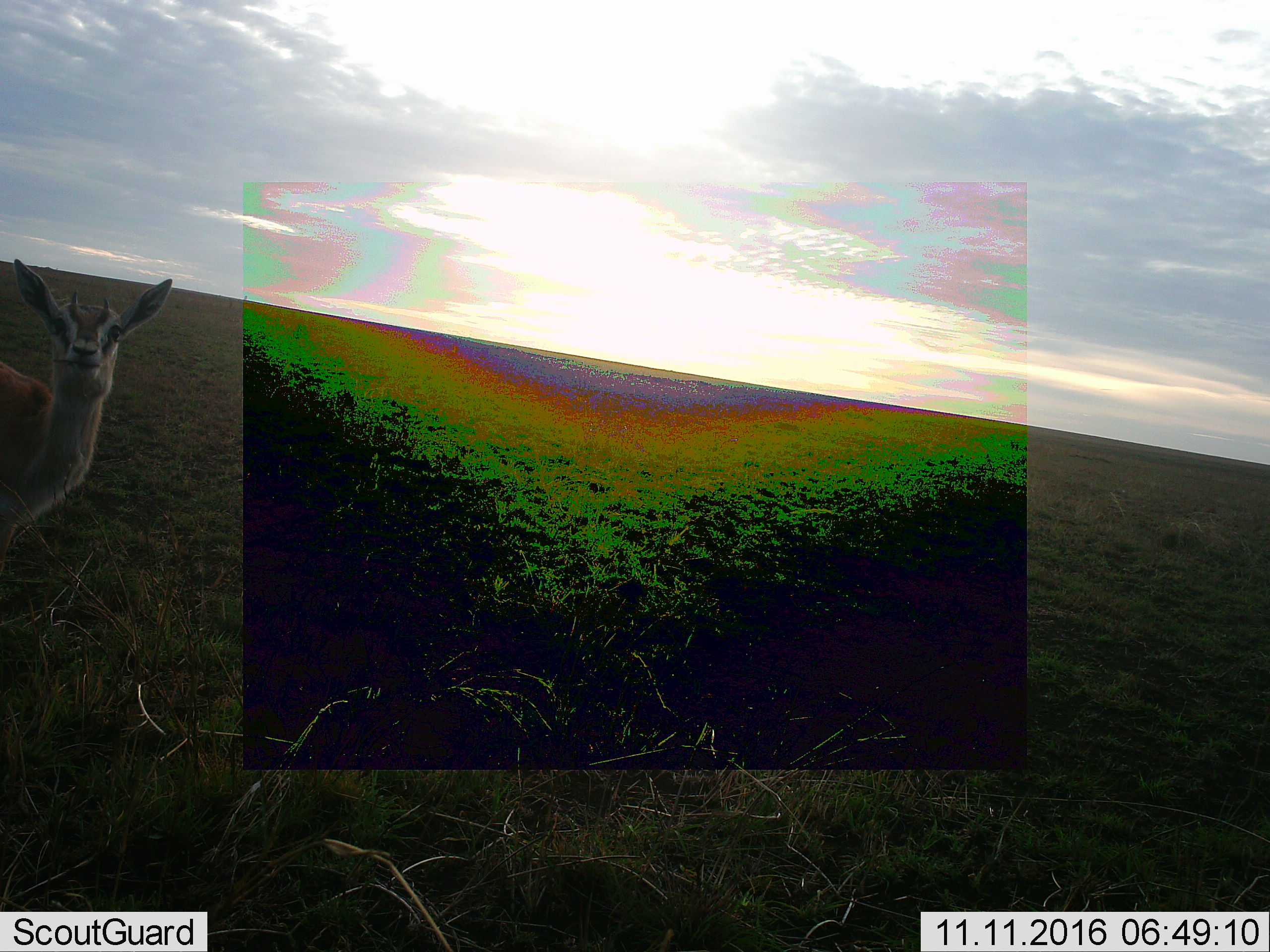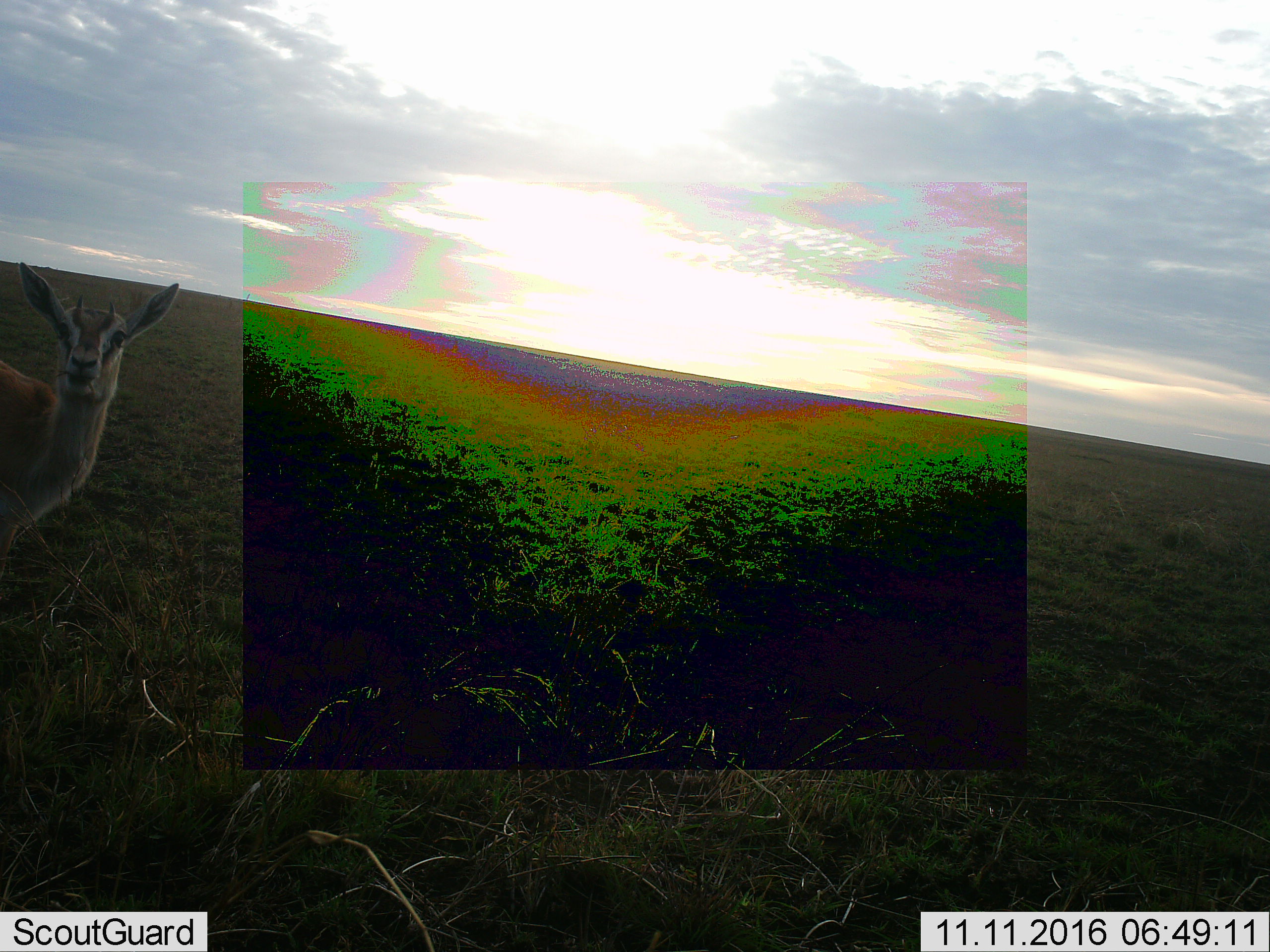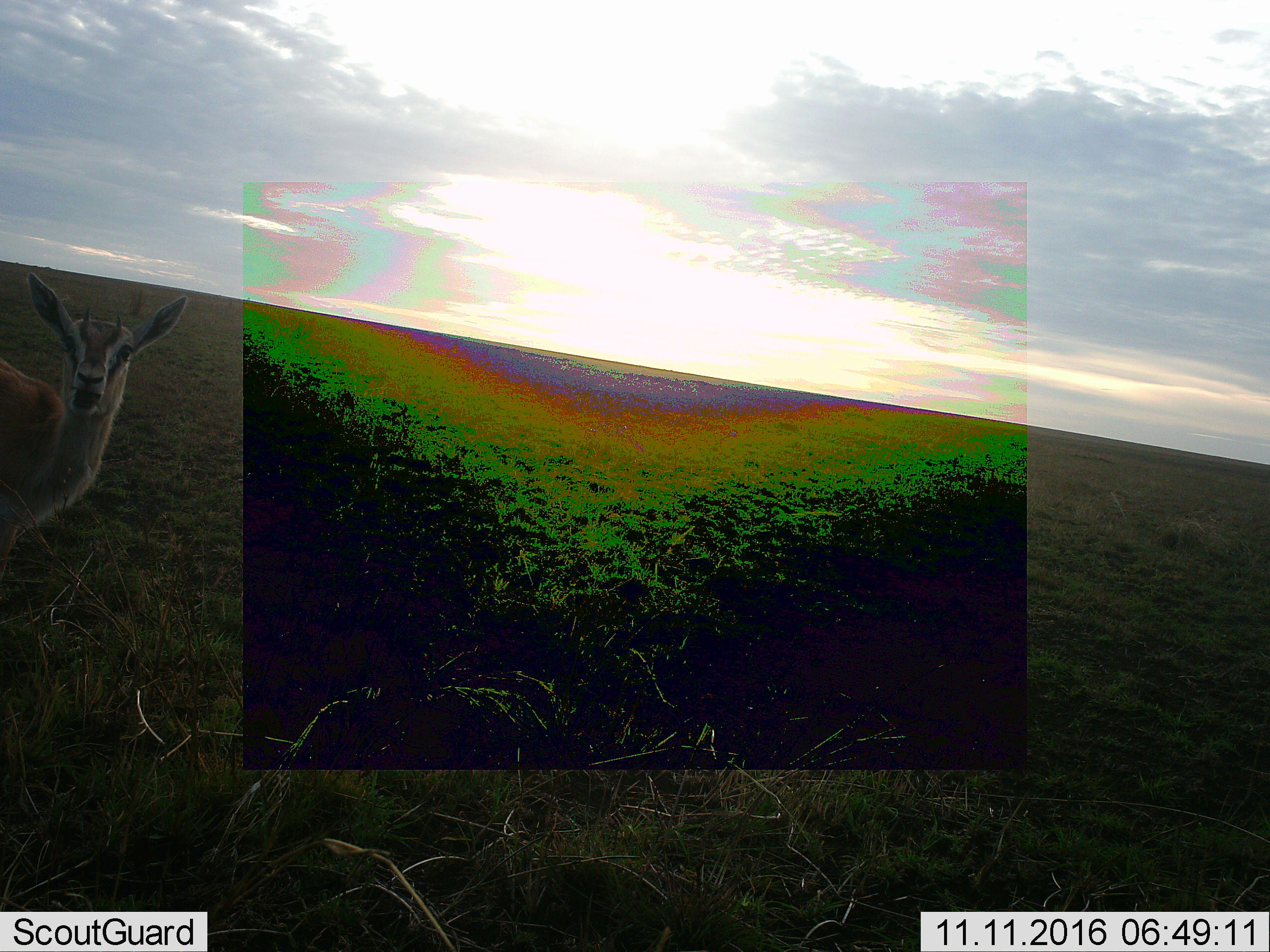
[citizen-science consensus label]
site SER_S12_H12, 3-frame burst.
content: unidentified animal